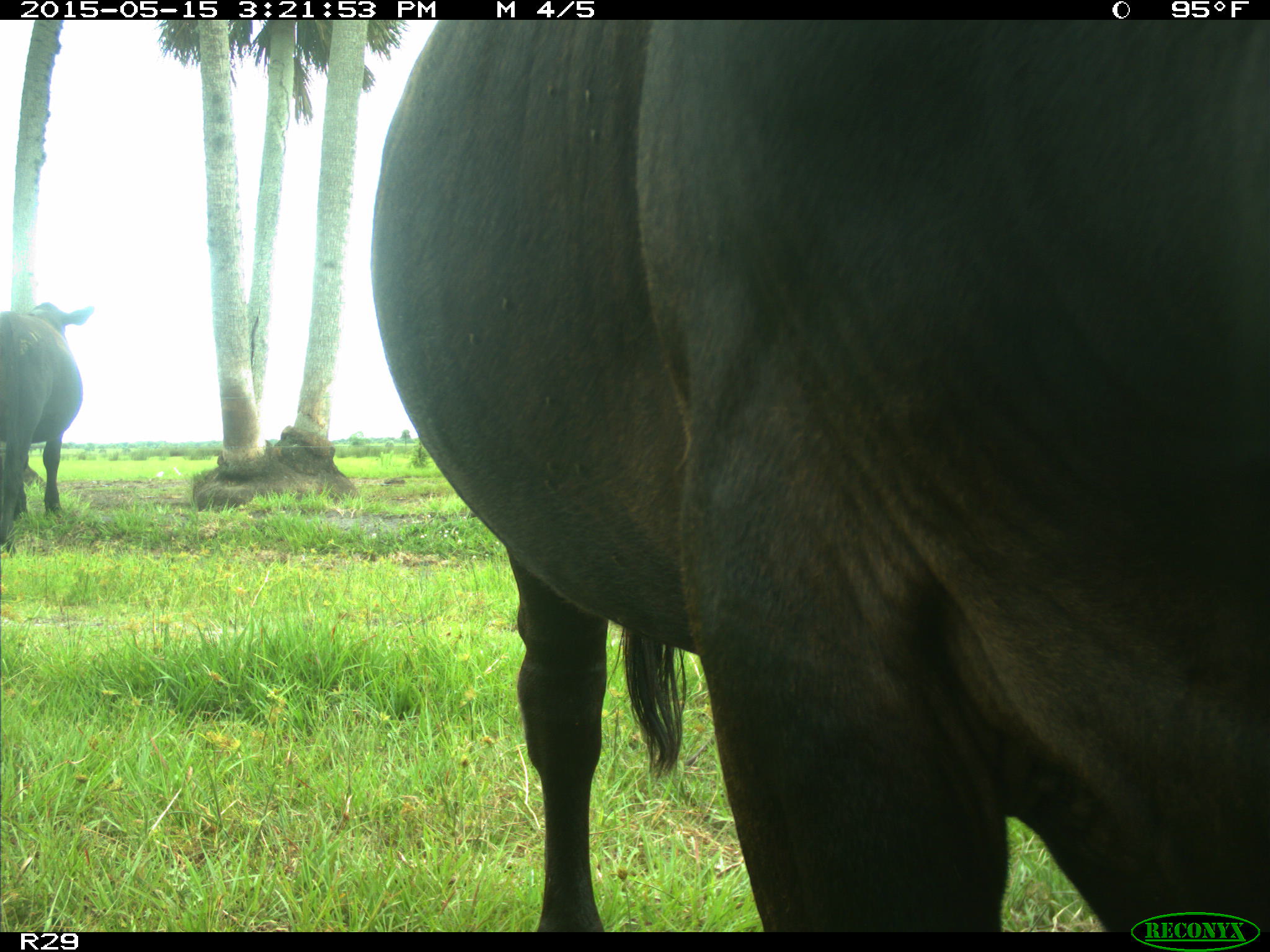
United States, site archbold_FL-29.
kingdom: Animalia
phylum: Chordata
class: Mammalia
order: Artiodactyla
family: Bovidae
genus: Bos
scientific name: Bos taurus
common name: domestic cow